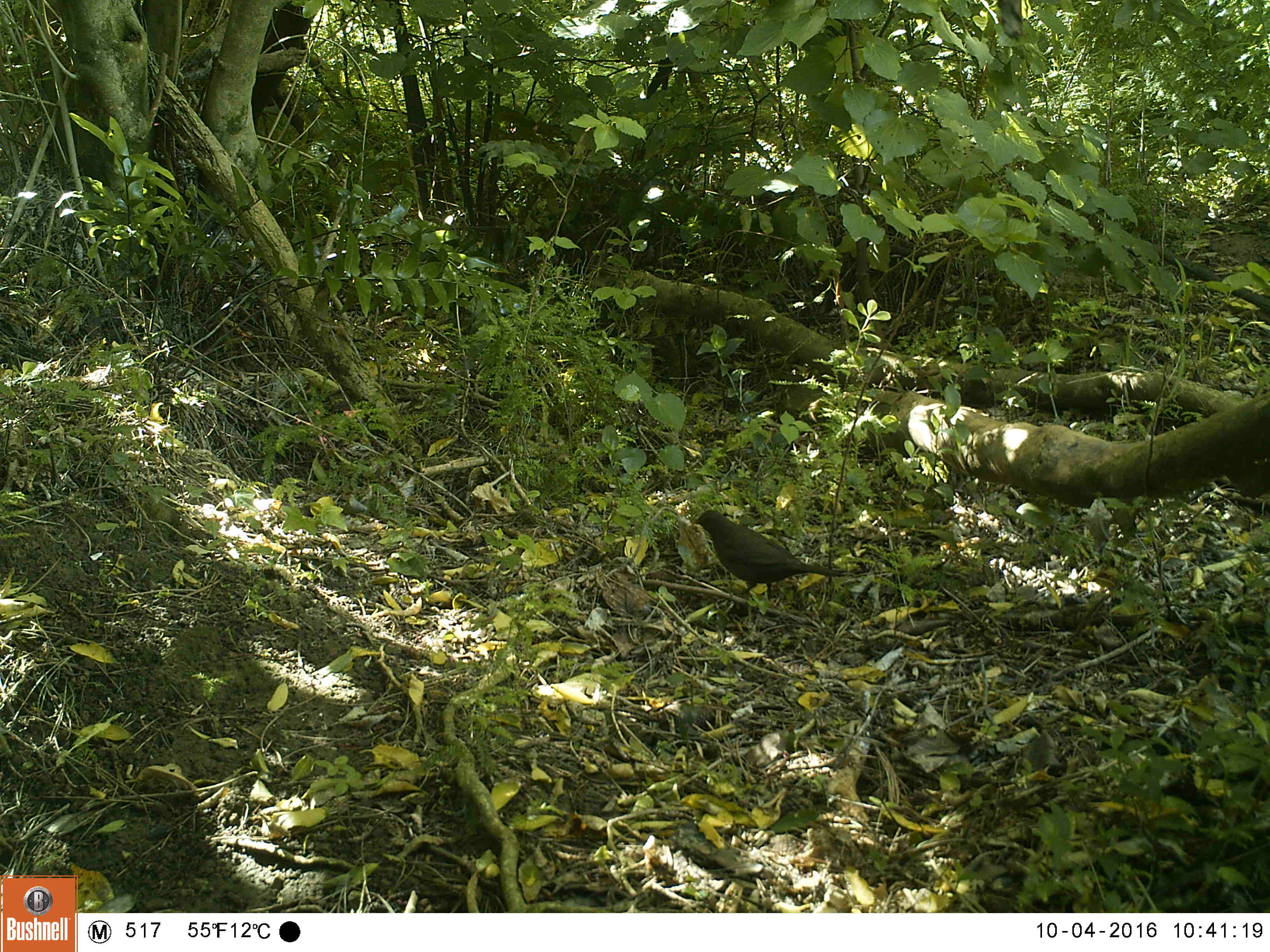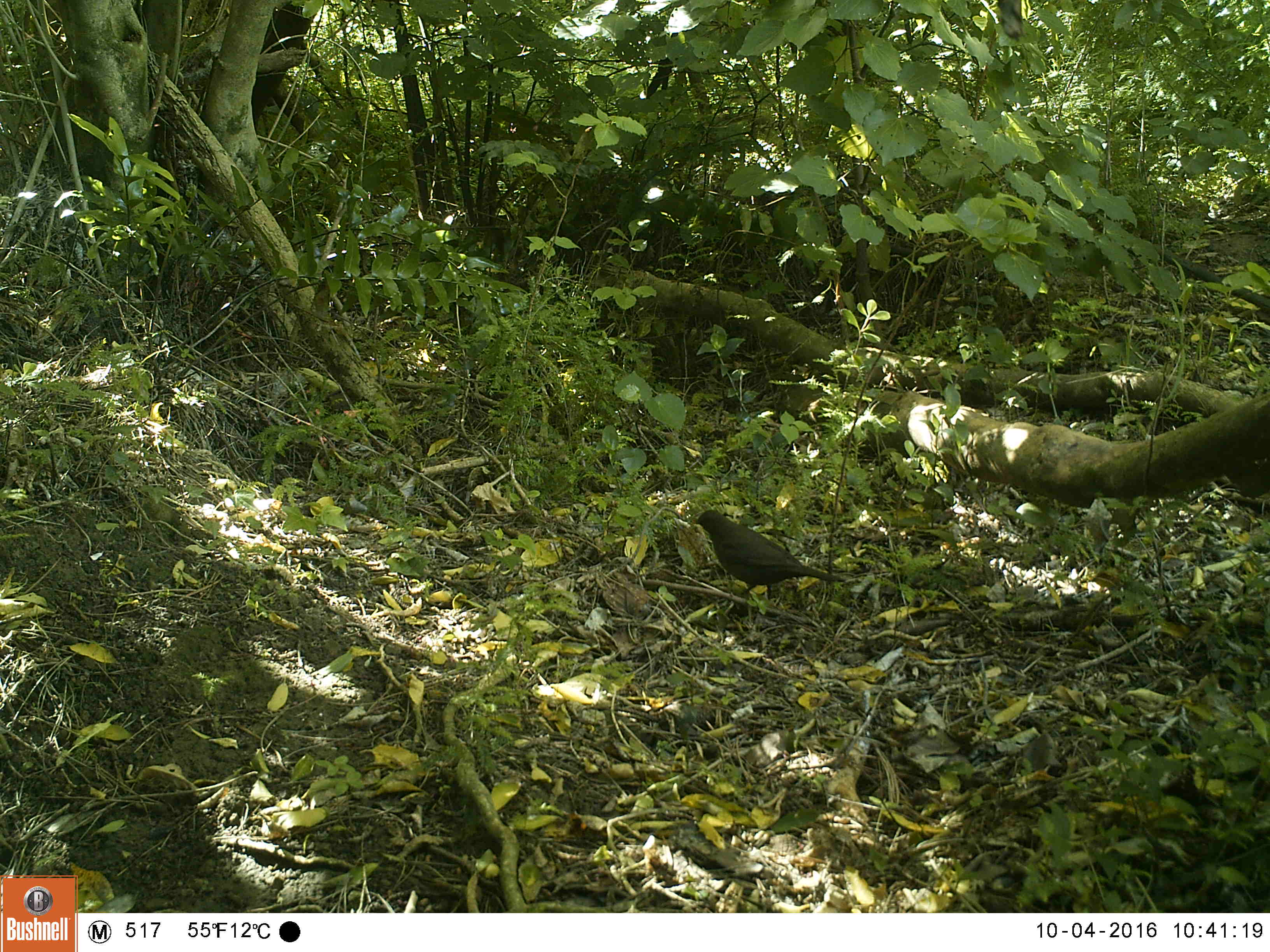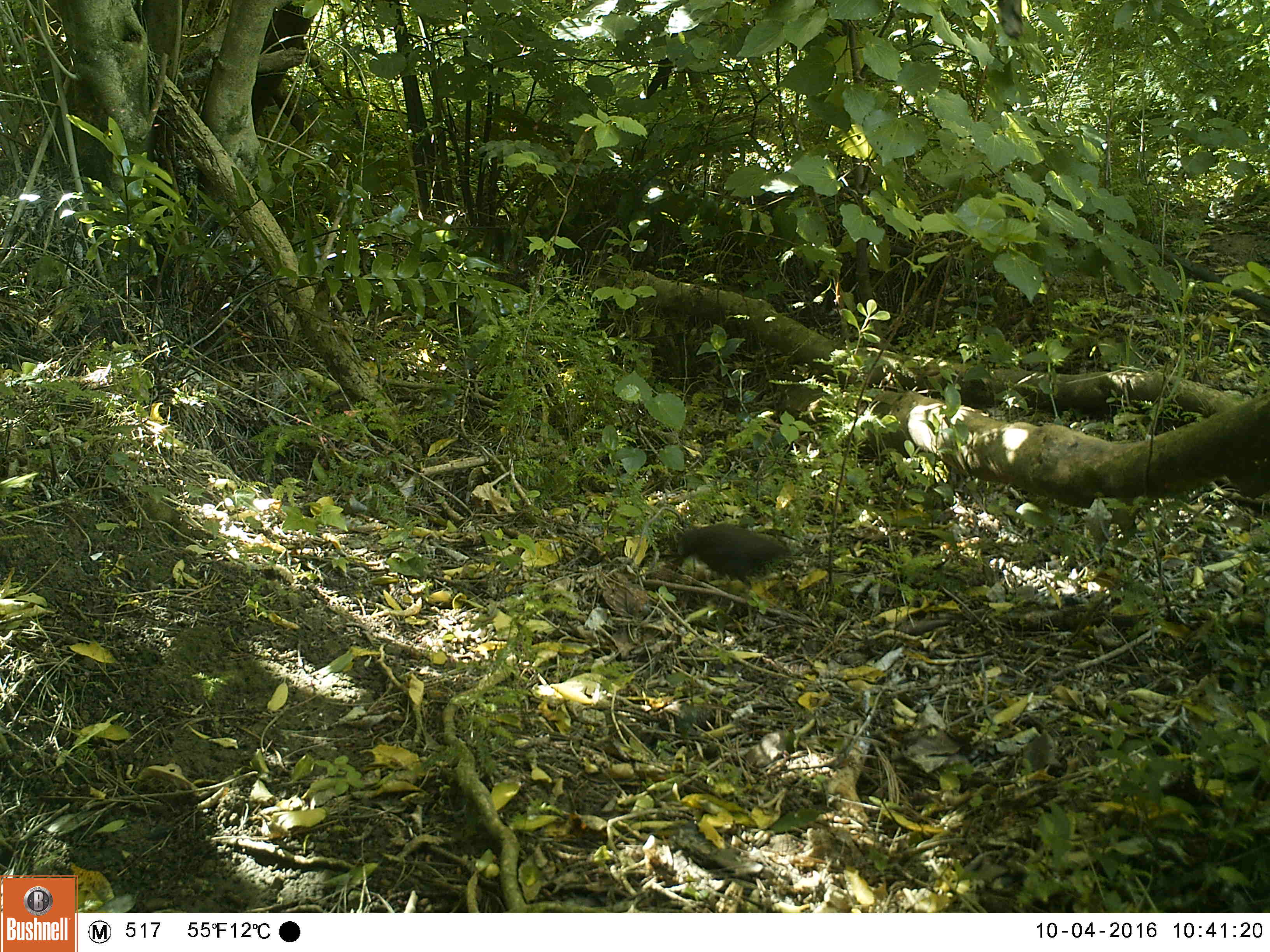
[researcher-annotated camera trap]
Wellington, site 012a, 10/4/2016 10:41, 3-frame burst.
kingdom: Animalia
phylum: Chordata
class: Aves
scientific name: Aves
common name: bird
Bird (Aves).